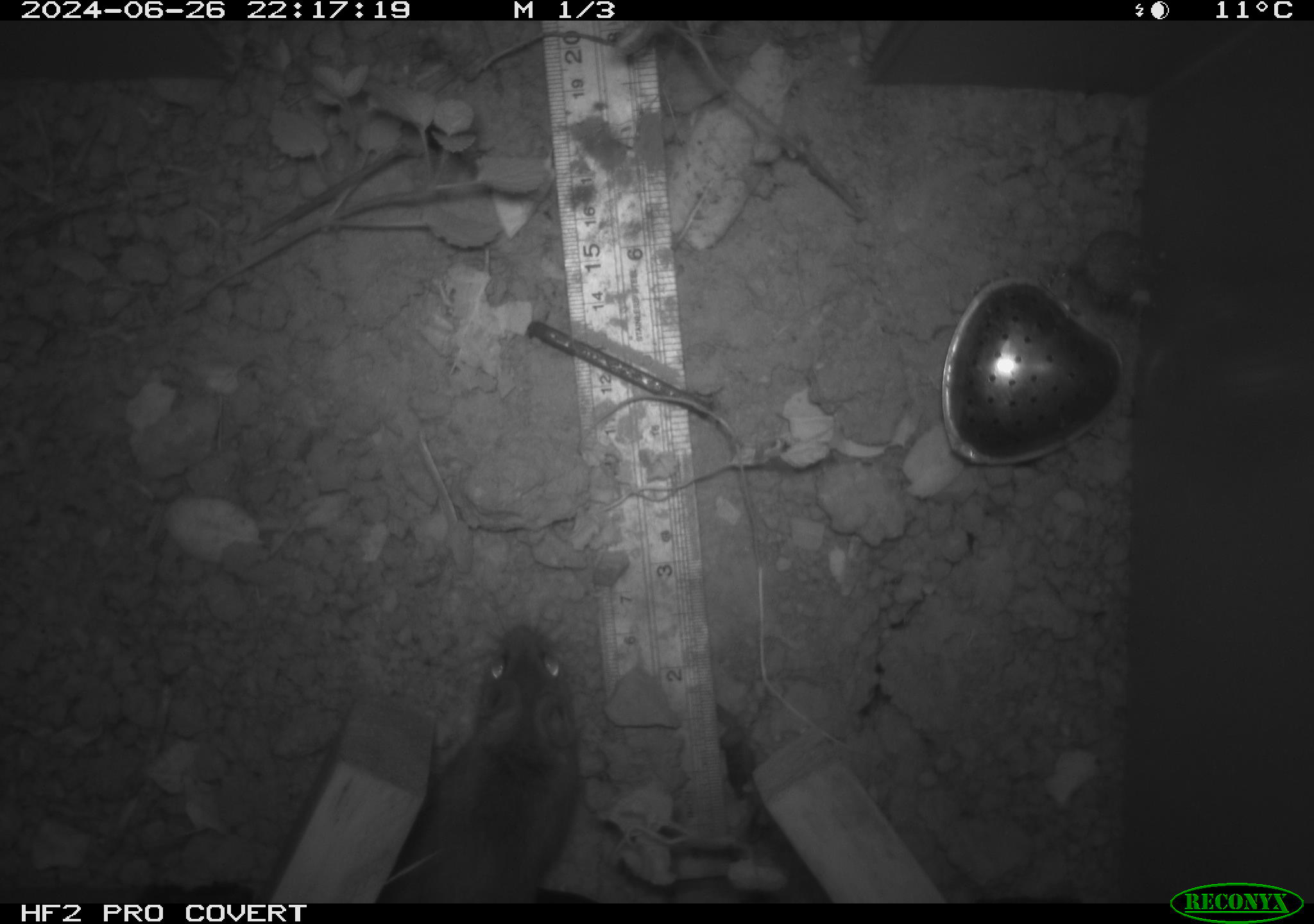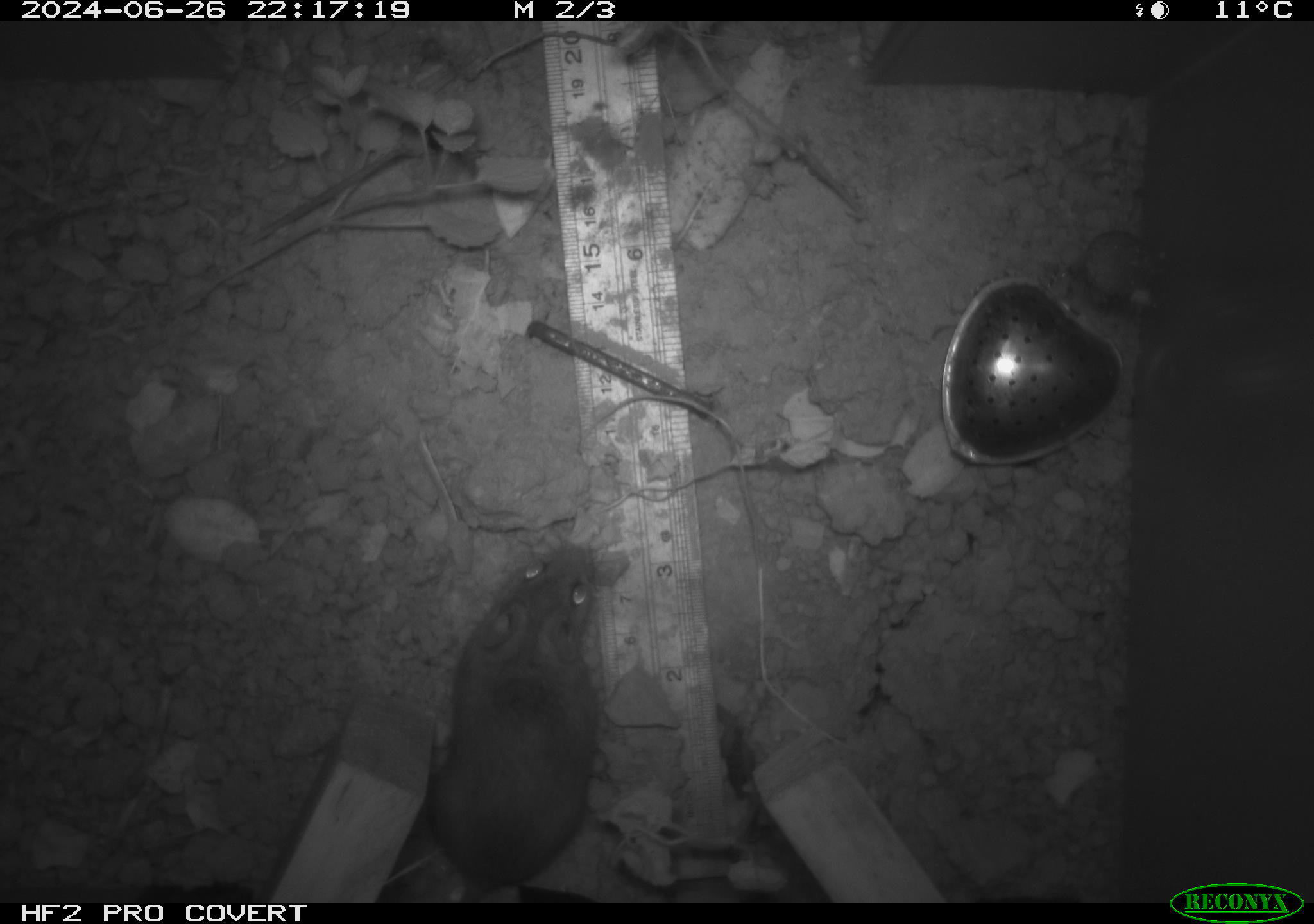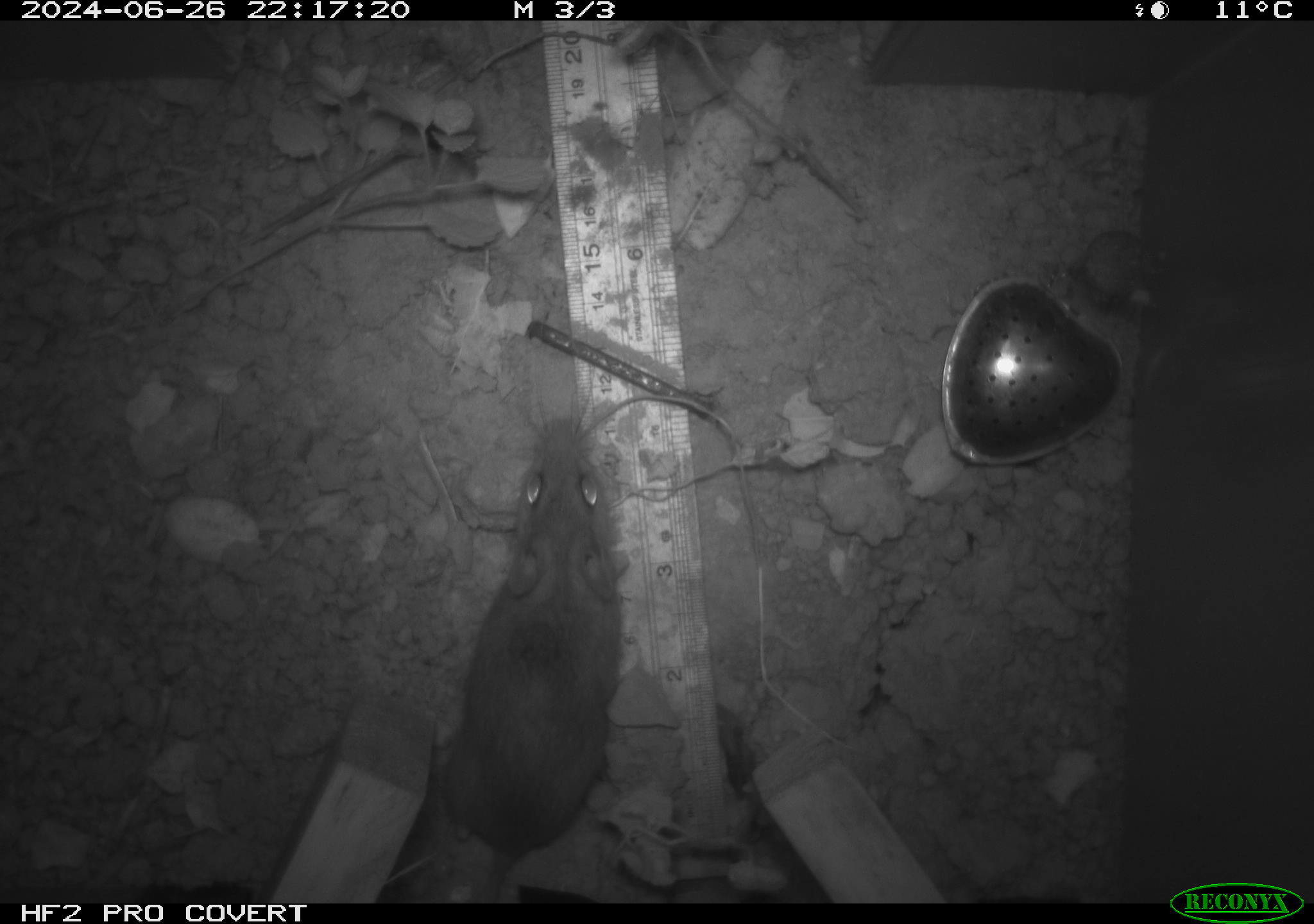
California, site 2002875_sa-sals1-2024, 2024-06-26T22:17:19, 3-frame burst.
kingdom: Animalia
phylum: Chordata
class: Mammalia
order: Rodentia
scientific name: Rodentia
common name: rodent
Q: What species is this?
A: Rodent (Rodentia).